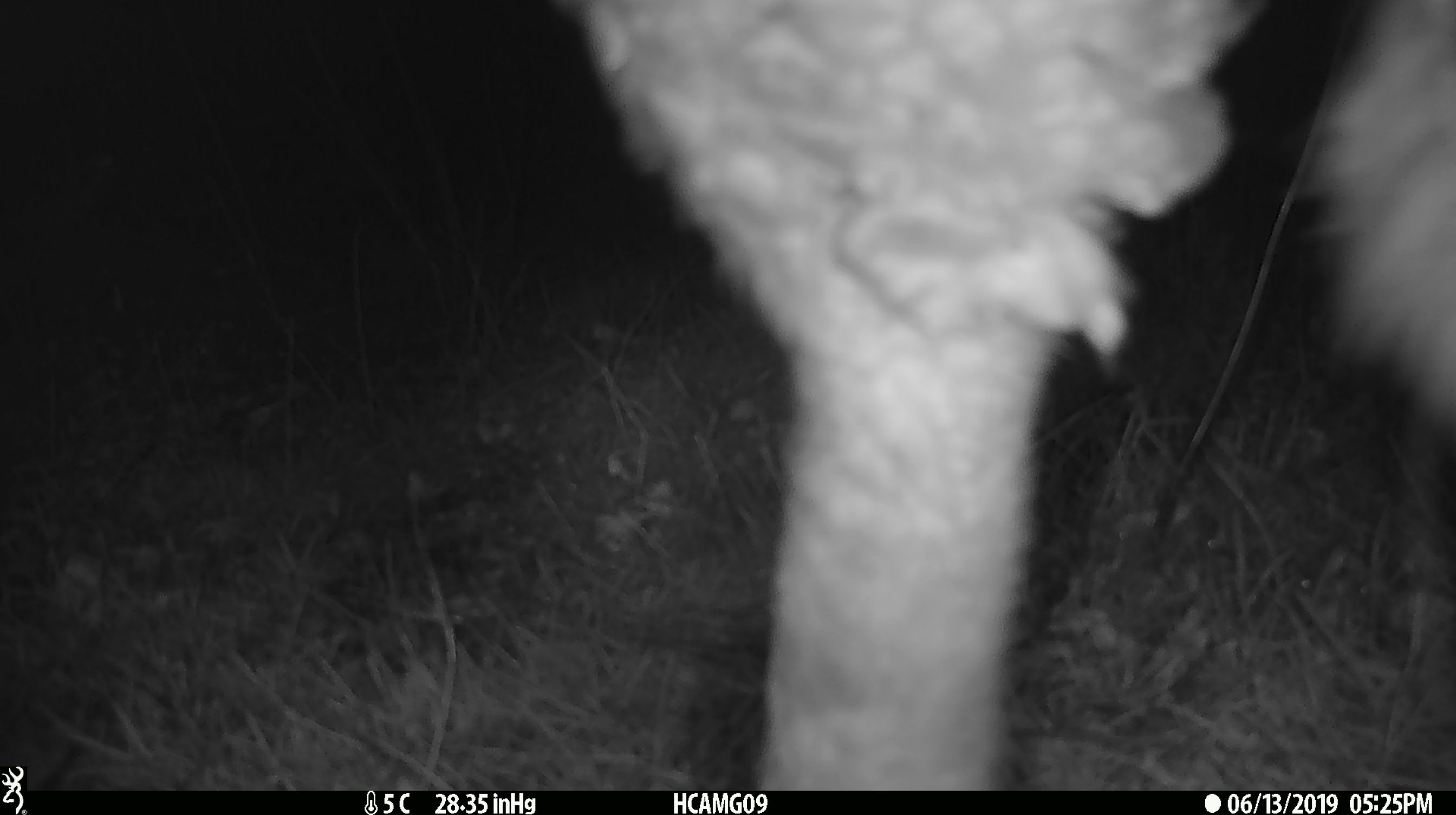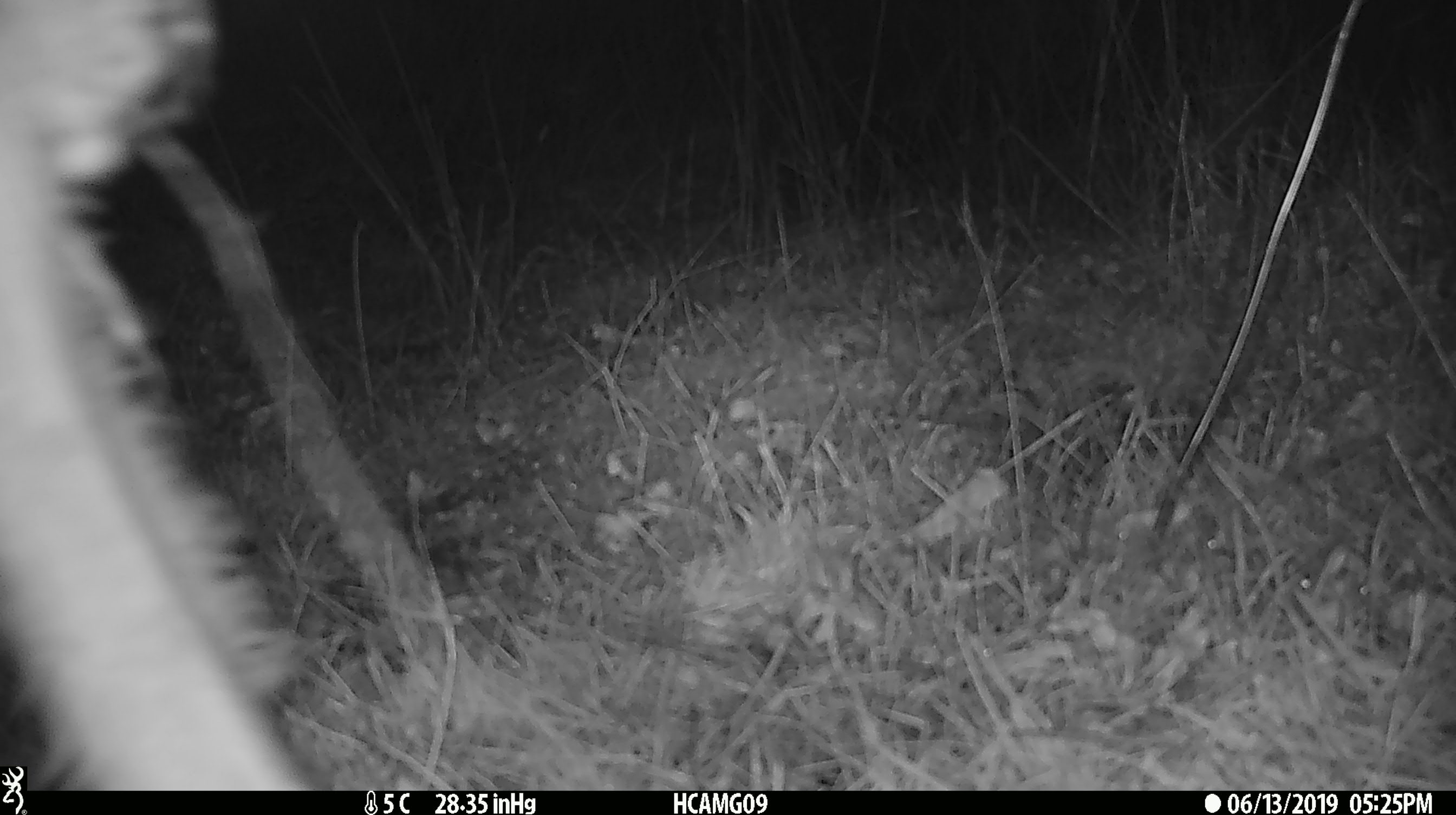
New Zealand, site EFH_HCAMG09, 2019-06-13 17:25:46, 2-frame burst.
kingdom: Animalia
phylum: Chordata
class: Mammalia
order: Artiodactyla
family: Bovidae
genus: Ovis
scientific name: Ovis aries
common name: domestic sheep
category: sheep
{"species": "sheep (domestic sheep) (Ovis aries)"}